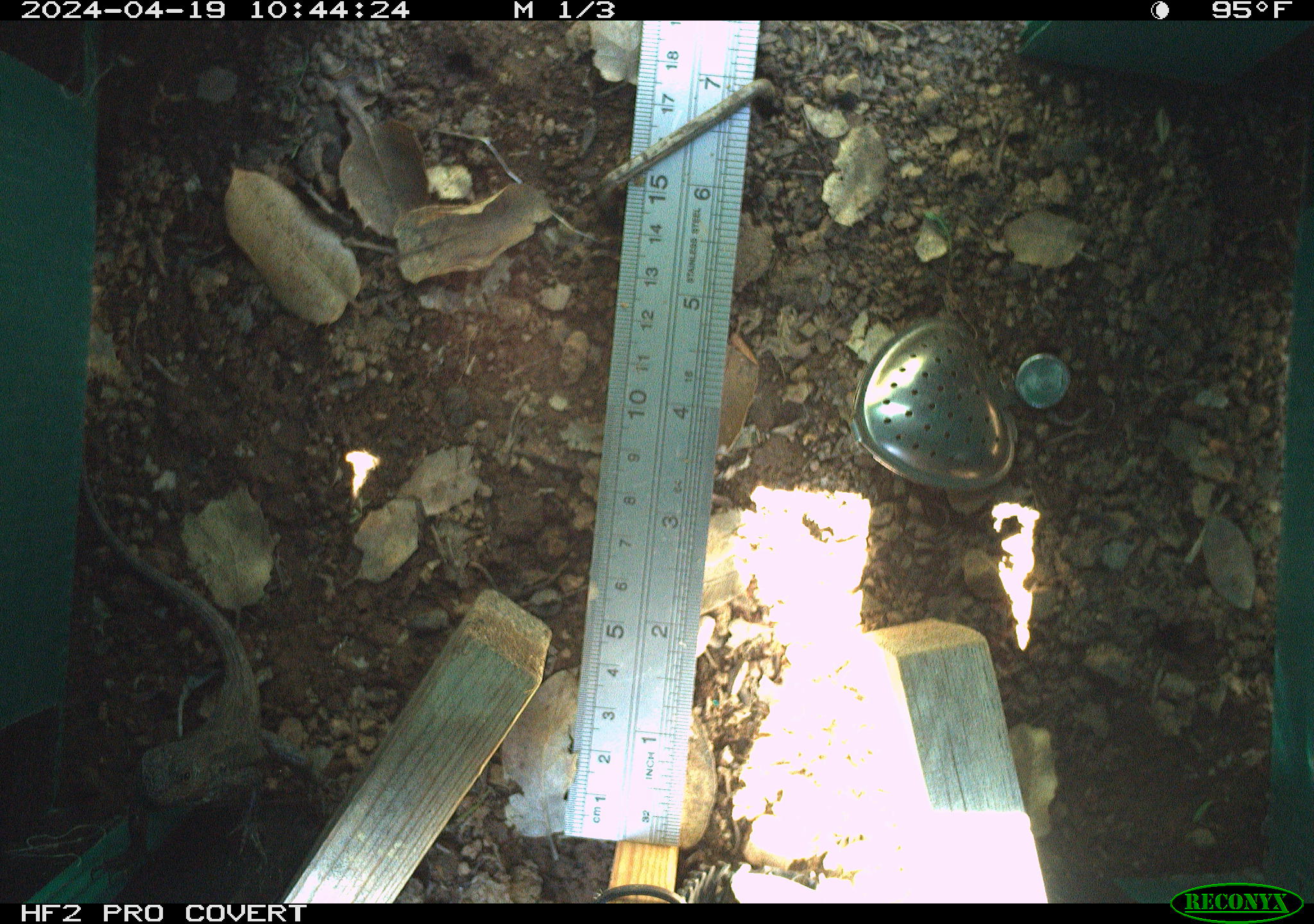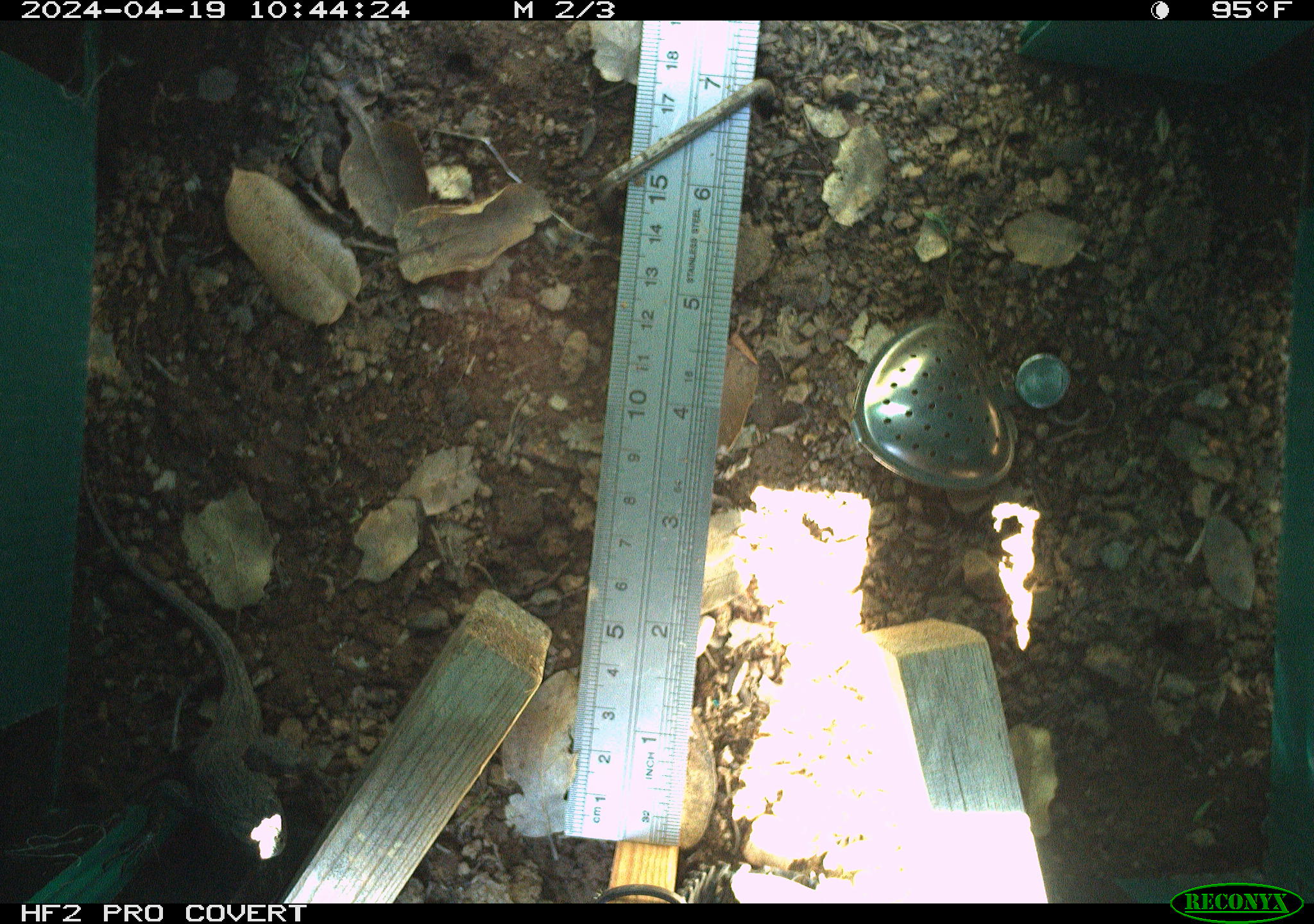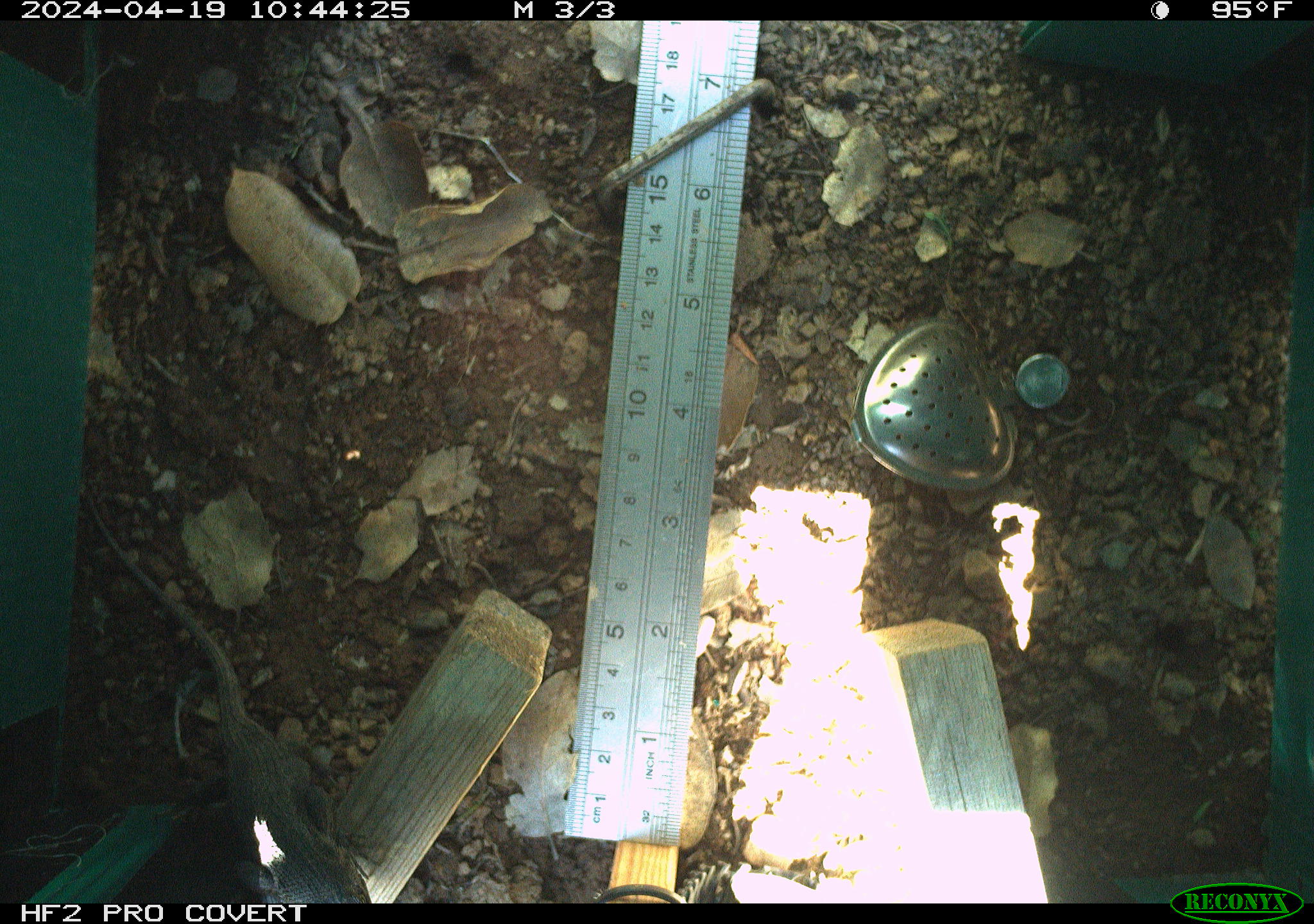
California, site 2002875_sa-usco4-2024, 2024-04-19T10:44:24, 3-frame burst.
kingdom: Animalia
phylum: Chordata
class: Reptilia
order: Squamata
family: Phrynosomatidae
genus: Sceloporus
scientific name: Sceloporus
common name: spiny lizards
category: sceloporus species